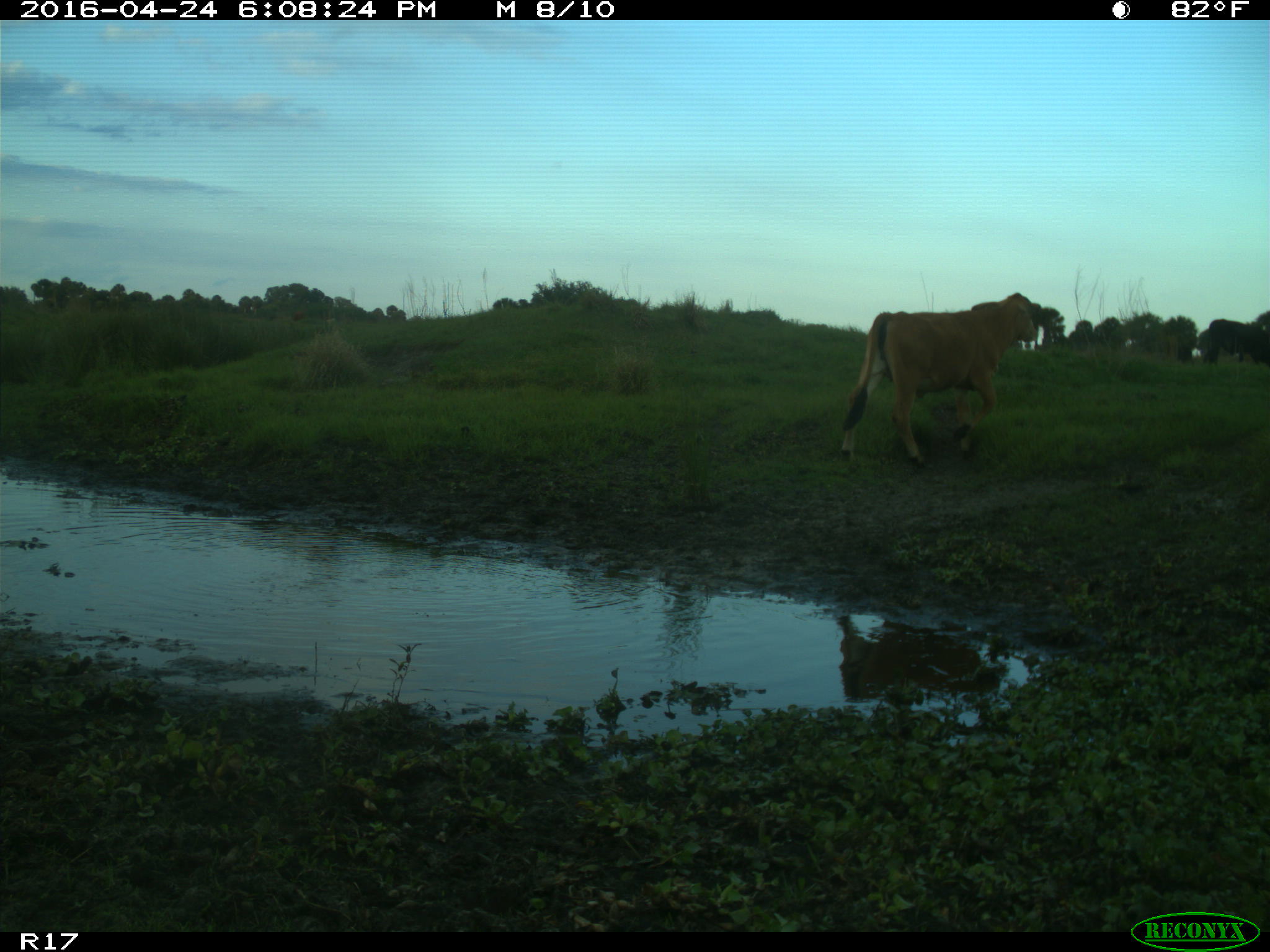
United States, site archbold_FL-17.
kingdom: Animalia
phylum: Chordata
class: Mammalia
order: Artiodactyla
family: Bovidae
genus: Bos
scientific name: Bos taurus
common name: domestic cow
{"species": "Bos taurus (domestic cow)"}